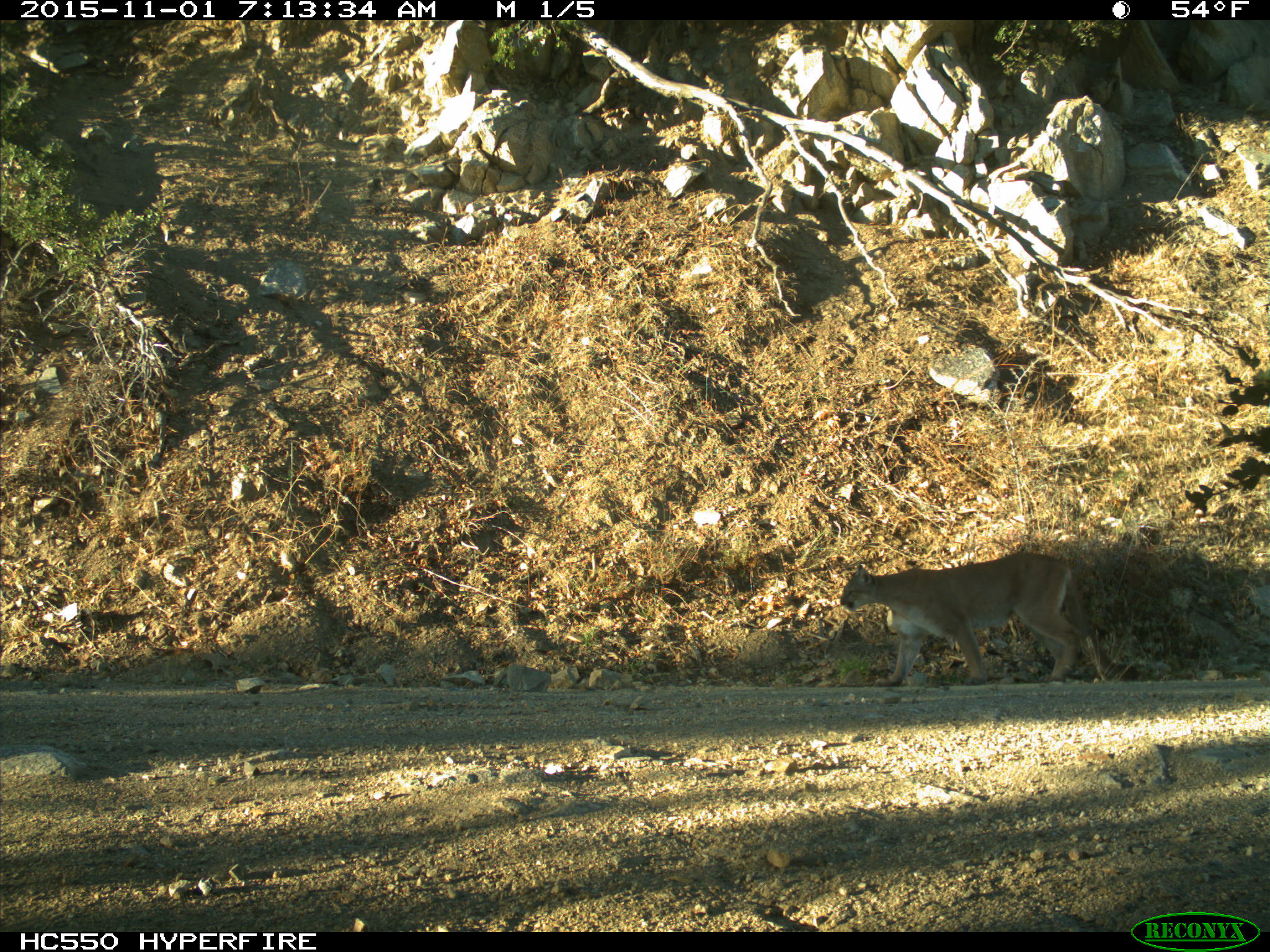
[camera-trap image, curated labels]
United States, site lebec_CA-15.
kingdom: Animalia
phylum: Chordata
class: Mammalia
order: Carnivora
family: Felidae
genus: Puma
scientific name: Puma concolor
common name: mountain lion